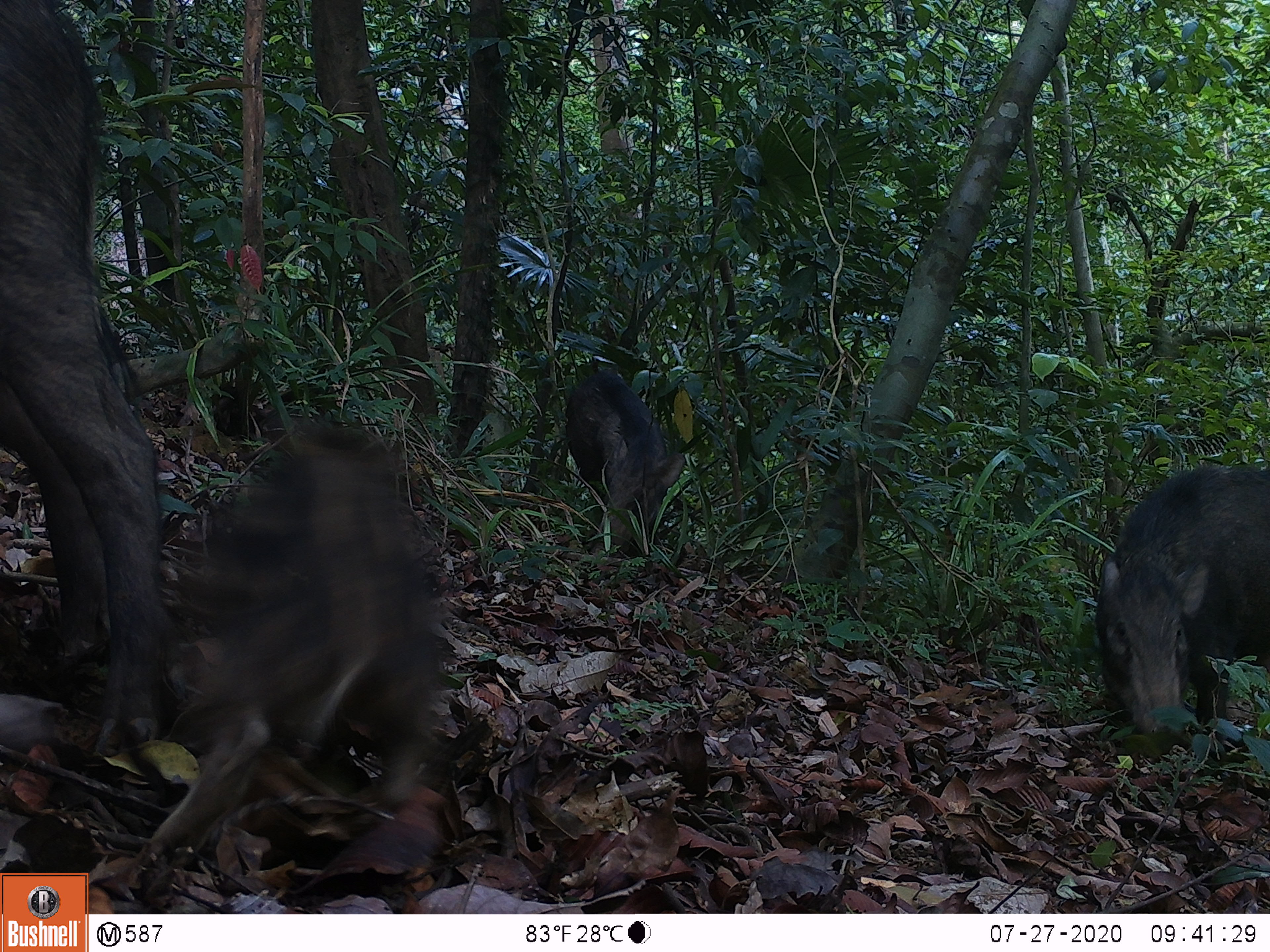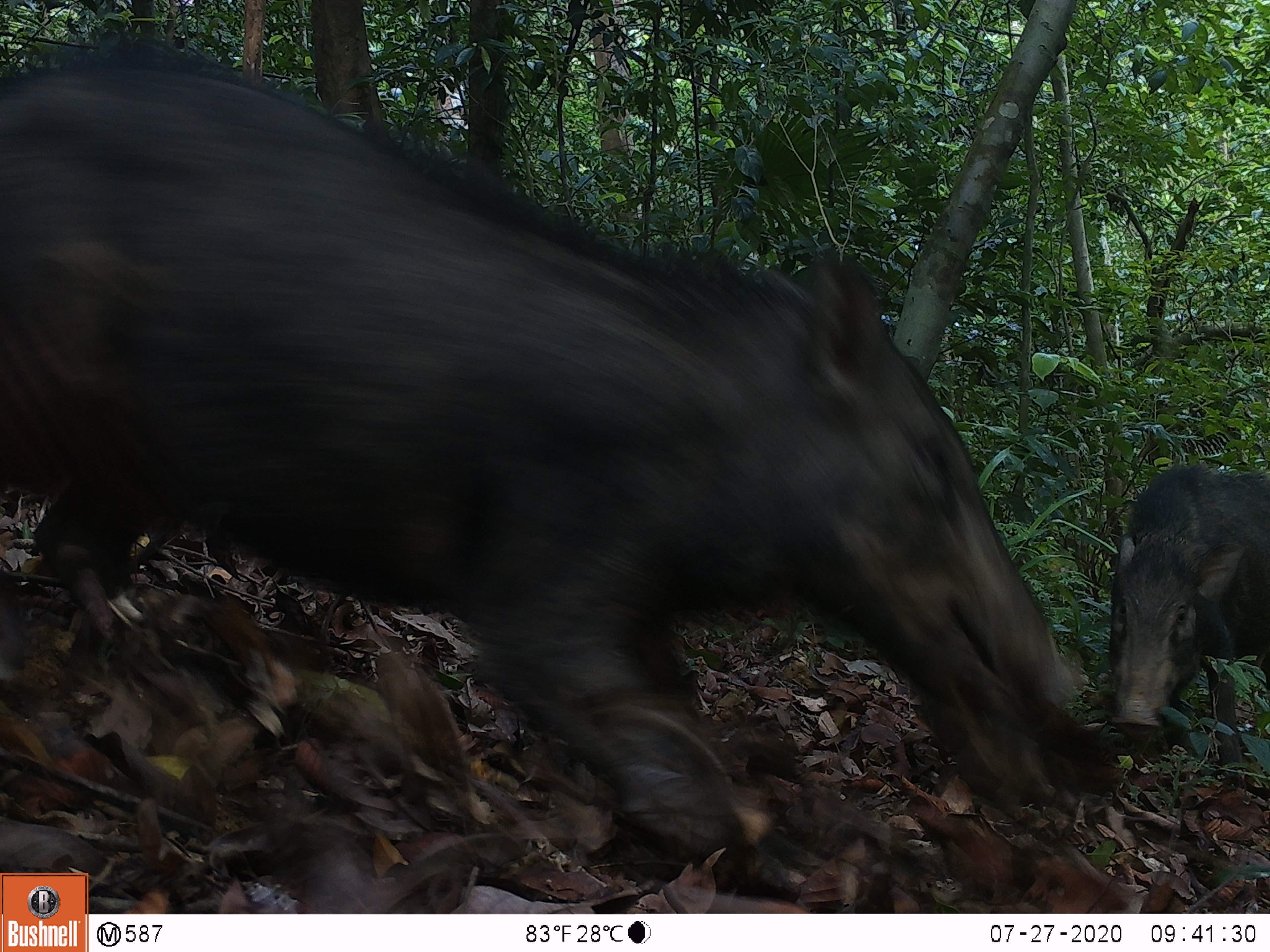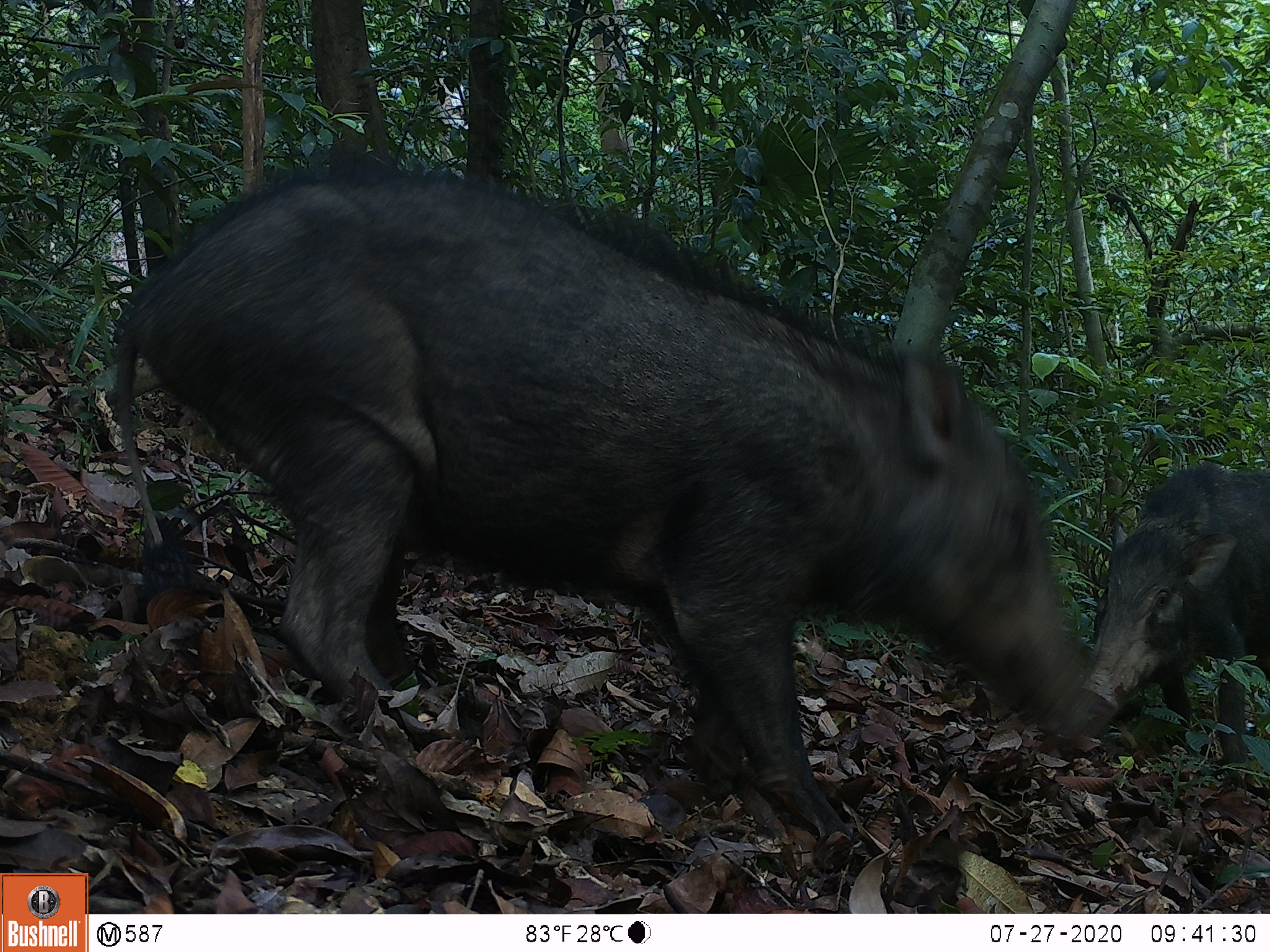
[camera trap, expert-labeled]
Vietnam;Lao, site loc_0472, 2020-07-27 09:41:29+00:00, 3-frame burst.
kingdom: Animalia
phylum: Chordata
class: Mammalia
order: Artiodactyla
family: Suidae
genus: Sus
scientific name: Sus scrofa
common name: eurasian wild pig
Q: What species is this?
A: Eurasian wild pig (Sus scrofa).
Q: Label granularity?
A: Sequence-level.